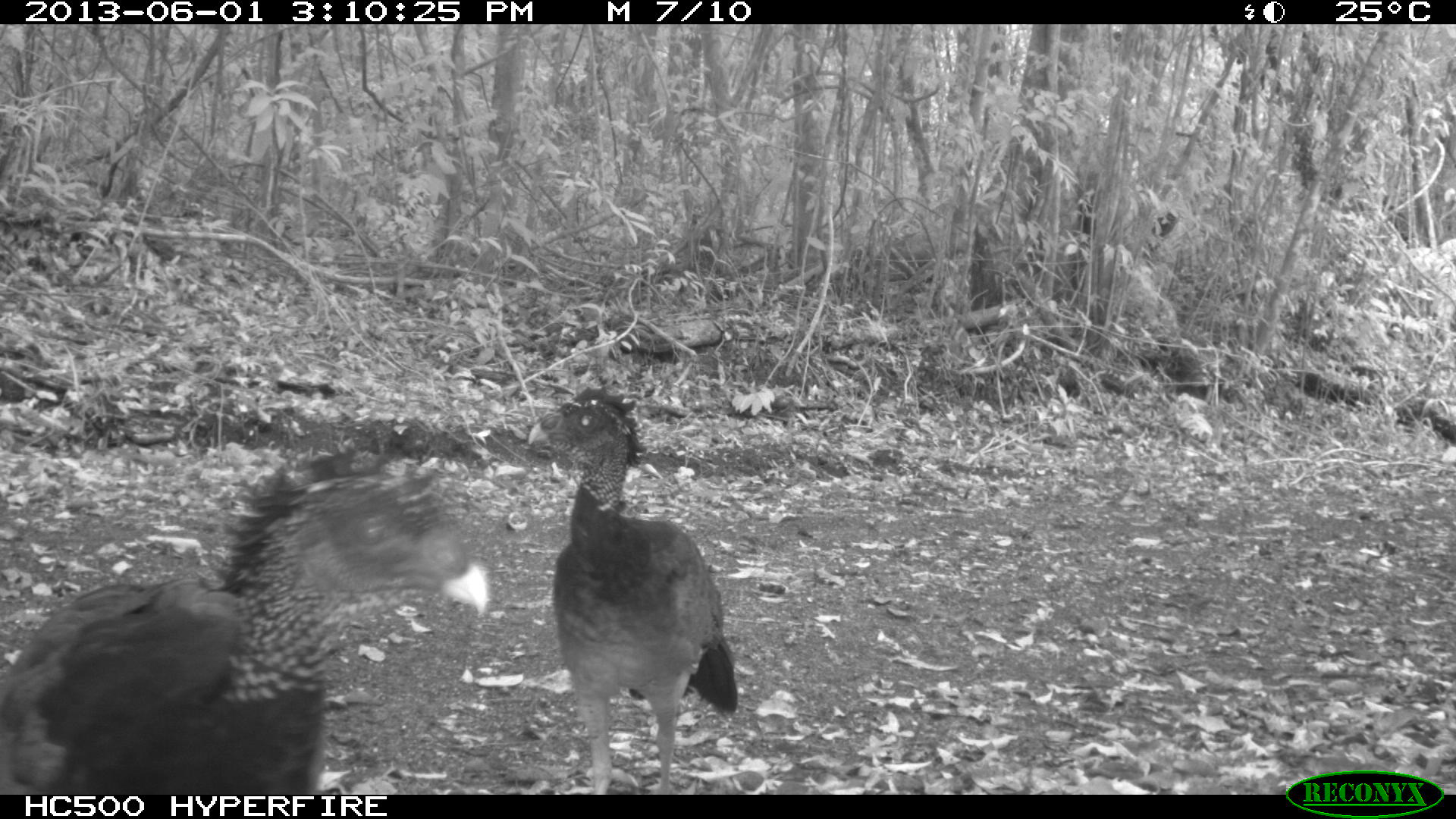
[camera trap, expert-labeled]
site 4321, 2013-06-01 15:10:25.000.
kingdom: Animalia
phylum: Chordata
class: Aves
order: Galliformes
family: Cracidae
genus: Crax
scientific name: Crax rubra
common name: great curassow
Crax rubra (great curassow), count 2.